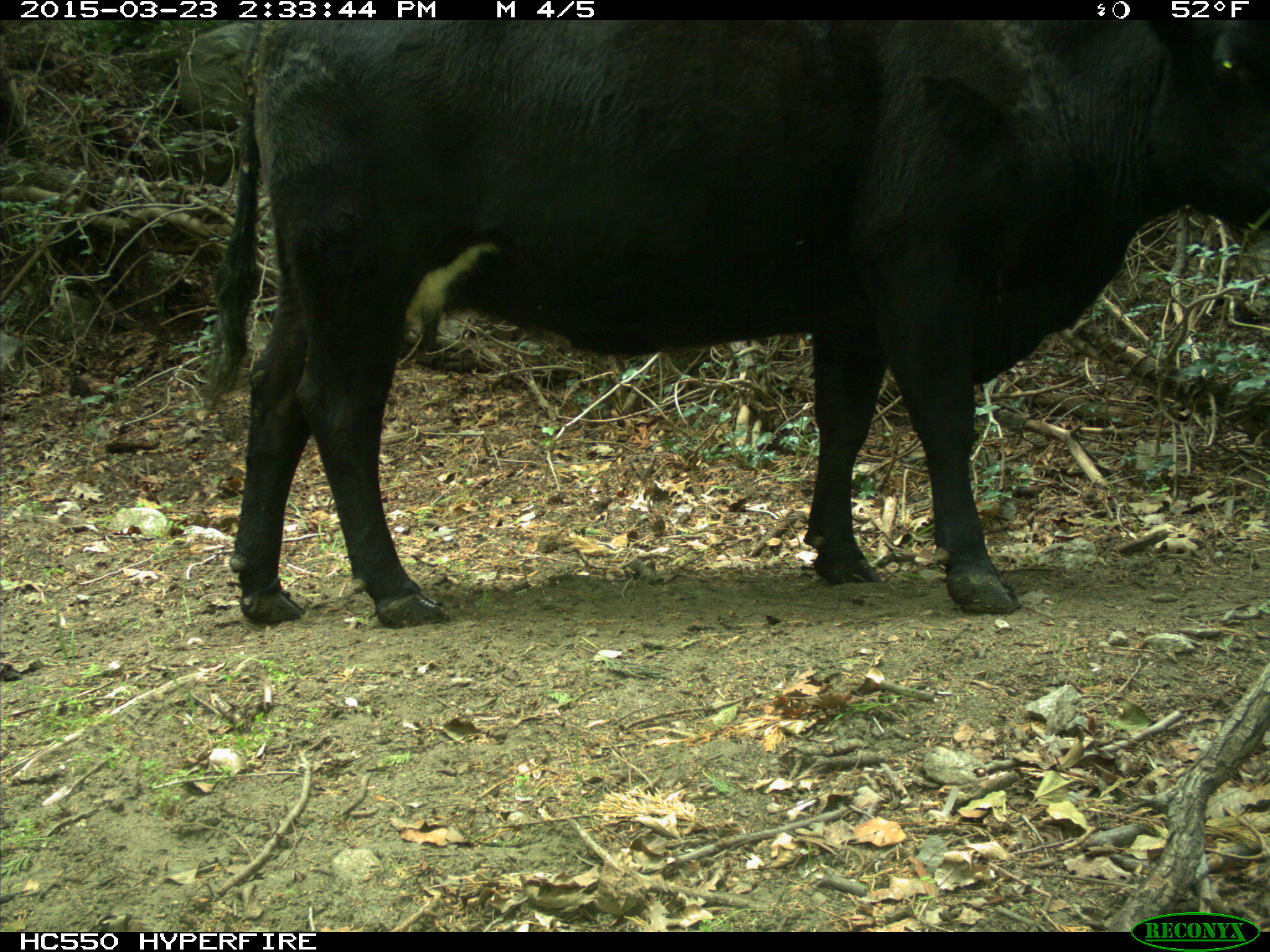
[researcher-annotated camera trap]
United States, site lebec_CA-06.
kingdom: Animalia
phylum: Chordata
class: Mammalia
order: Artiodactyla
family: Bovidae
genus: Bos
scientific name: Bos taurus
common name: domestic cow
Bos taurus (domestic cow).